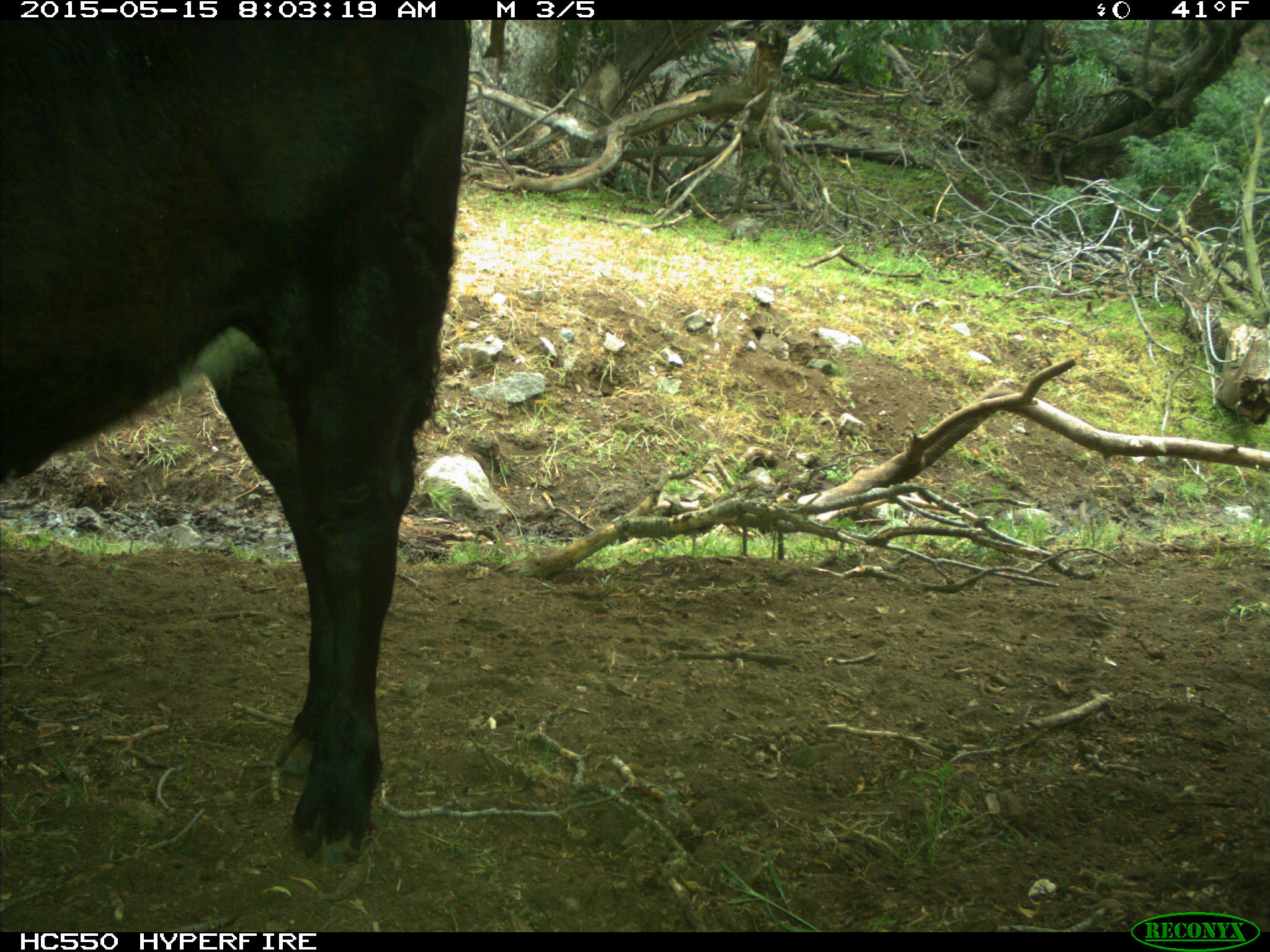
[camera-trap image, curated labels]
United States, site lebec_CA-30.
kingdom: Animalia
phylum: Chordata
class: Mammalia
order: Artiodactyla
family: Bovidae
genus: Bos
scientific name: Bos taurus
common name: domestic cow